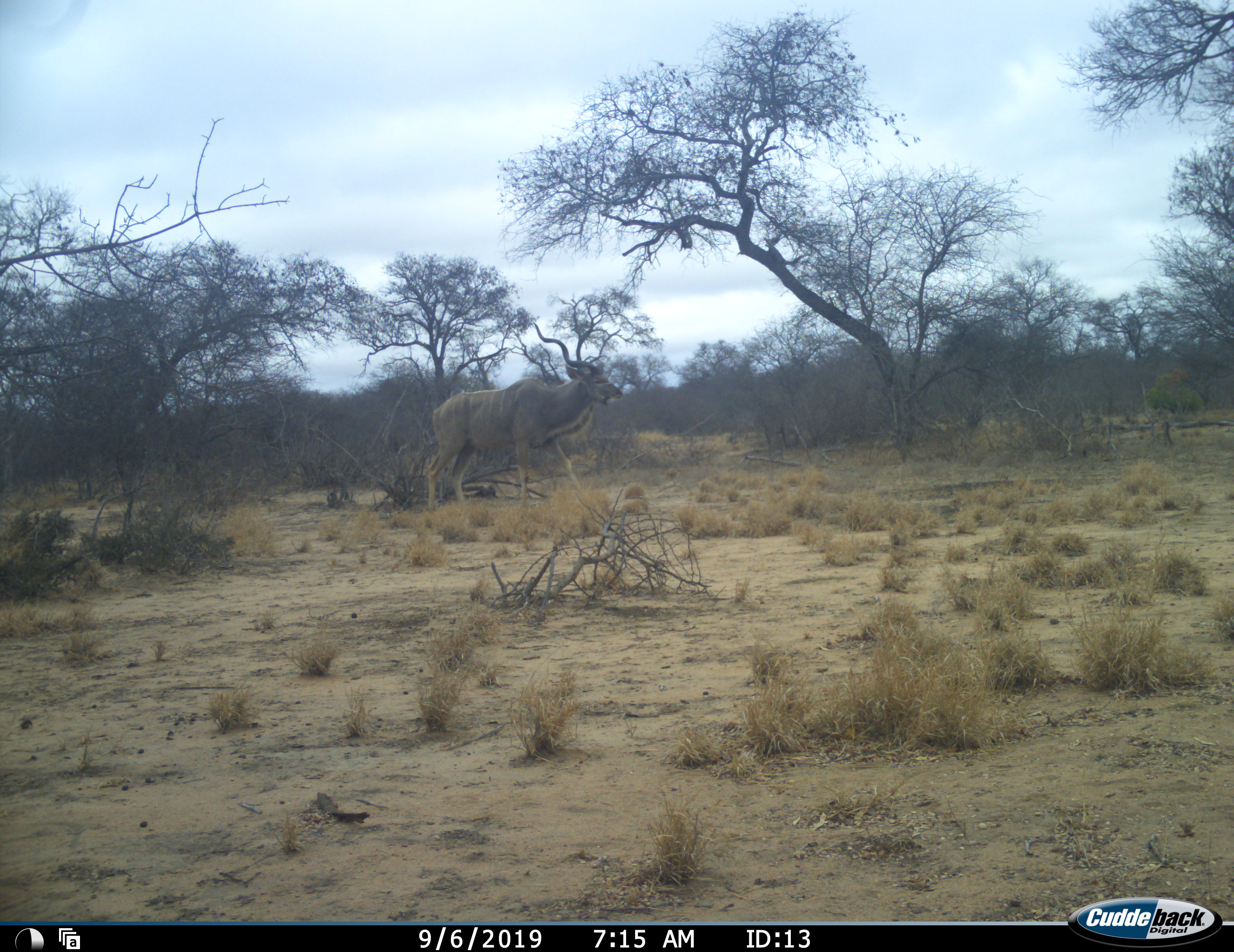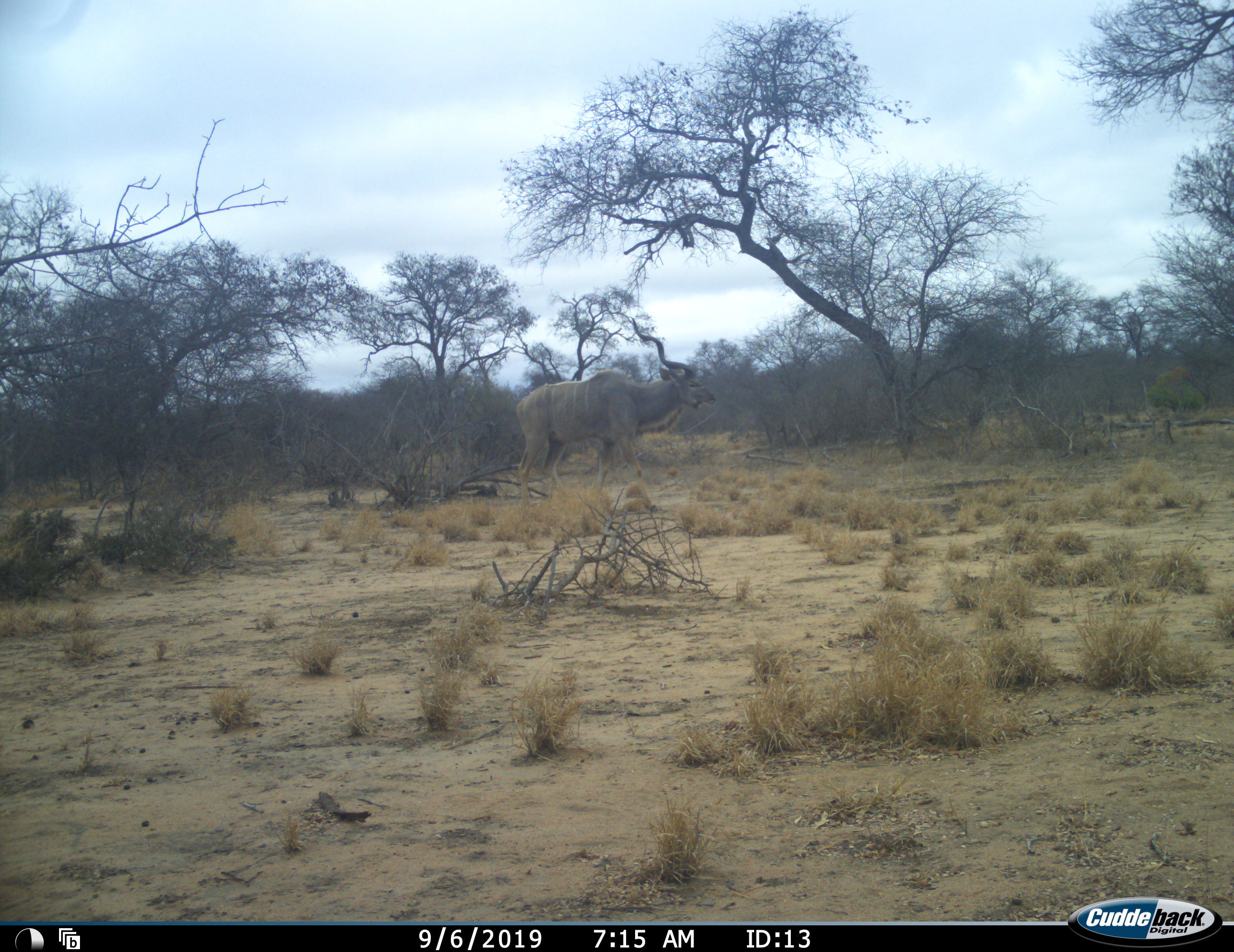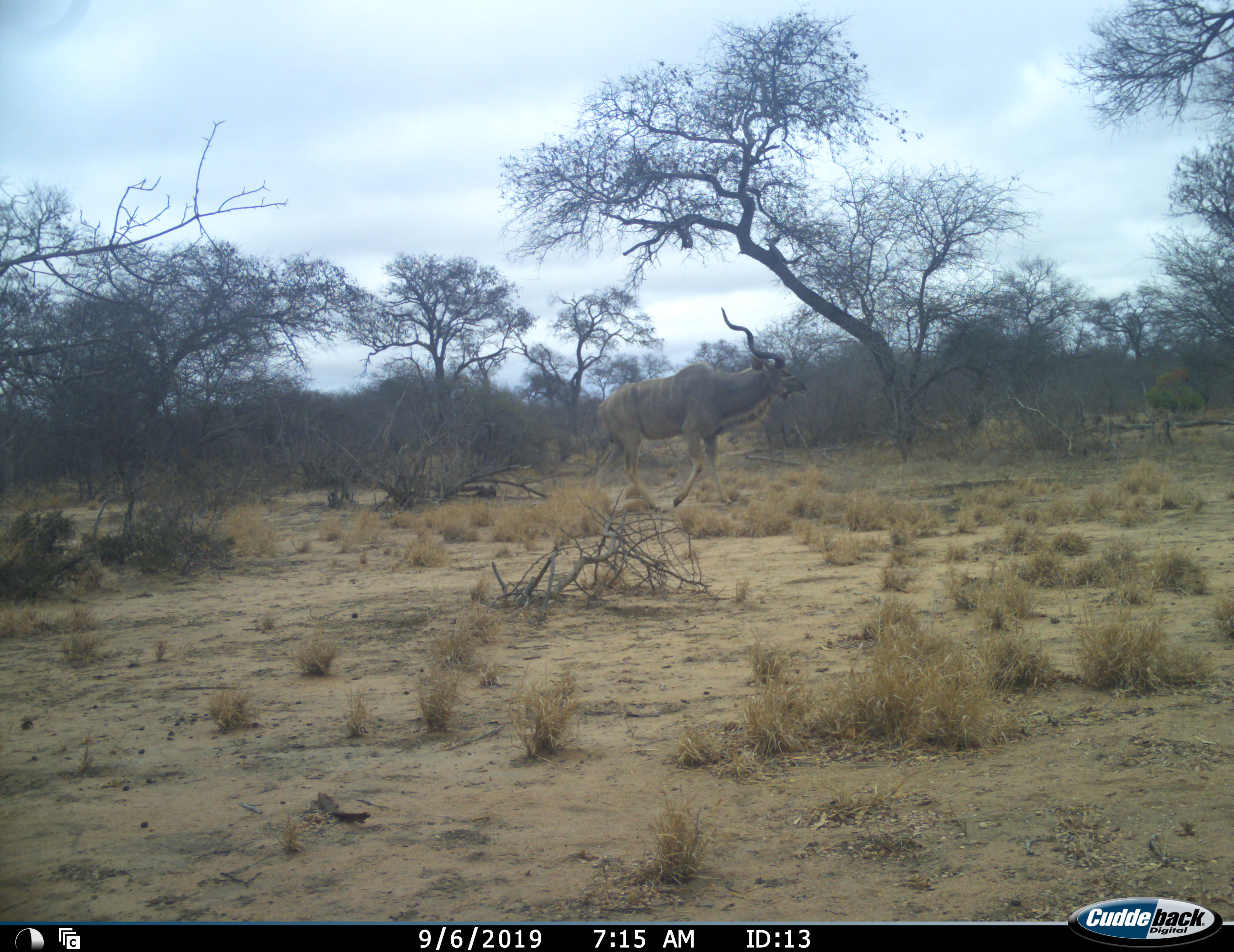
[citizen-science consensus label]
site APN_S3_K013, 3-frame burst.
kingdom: Animalia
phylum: Chordata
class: Mammalia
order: Artiodactyla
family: Bovidae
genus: Tragelaphus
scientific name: Tragelaphus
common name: kudu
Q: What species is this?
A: Kudu (Tragelaphus).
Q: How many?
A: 1.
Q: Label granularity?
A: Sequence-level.